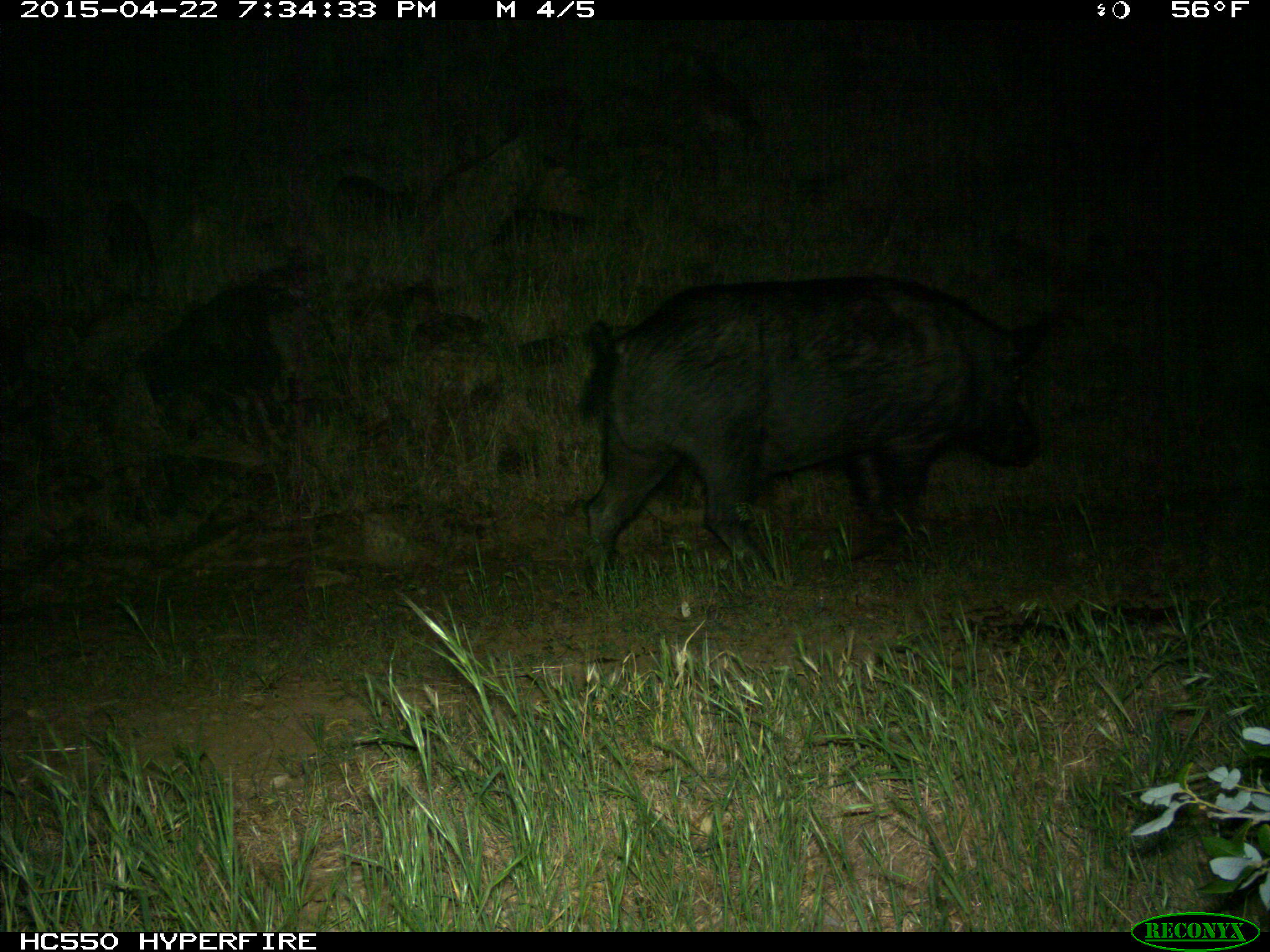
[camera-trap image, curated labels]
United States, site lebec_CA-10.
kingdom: Animalia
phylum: Chordata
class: Mammalia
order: Artiodactyla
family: Suidae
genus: Sus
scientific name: Sus scrofa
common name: wild boar